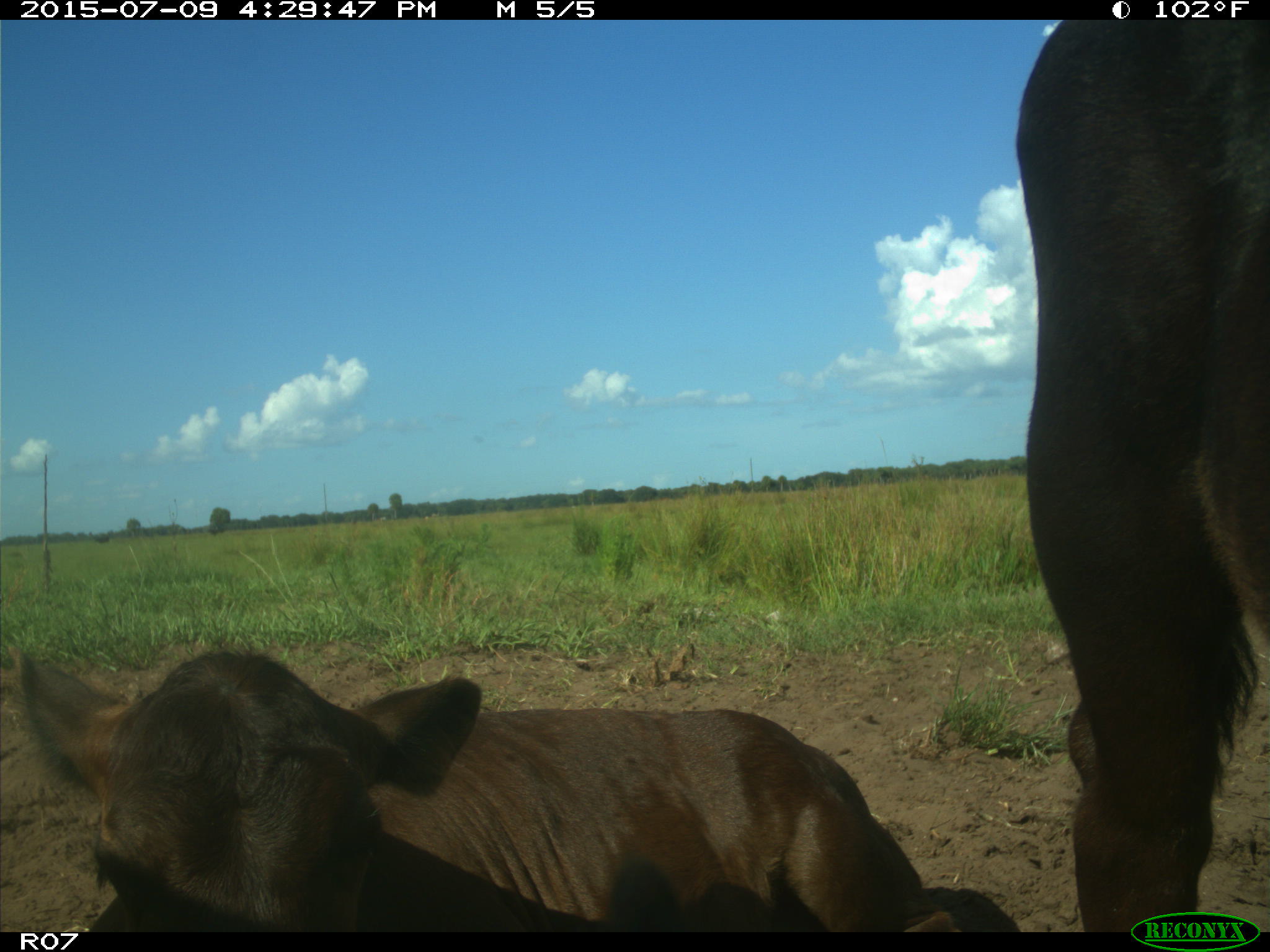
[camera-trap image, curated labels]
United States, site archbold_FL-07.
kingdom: Animalia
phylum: Chordata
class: Mammalia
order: Artiodactyla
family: Bovidae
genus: Bos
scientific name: Bos taurus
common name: domestic cow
Bos taurus (domestic cow).